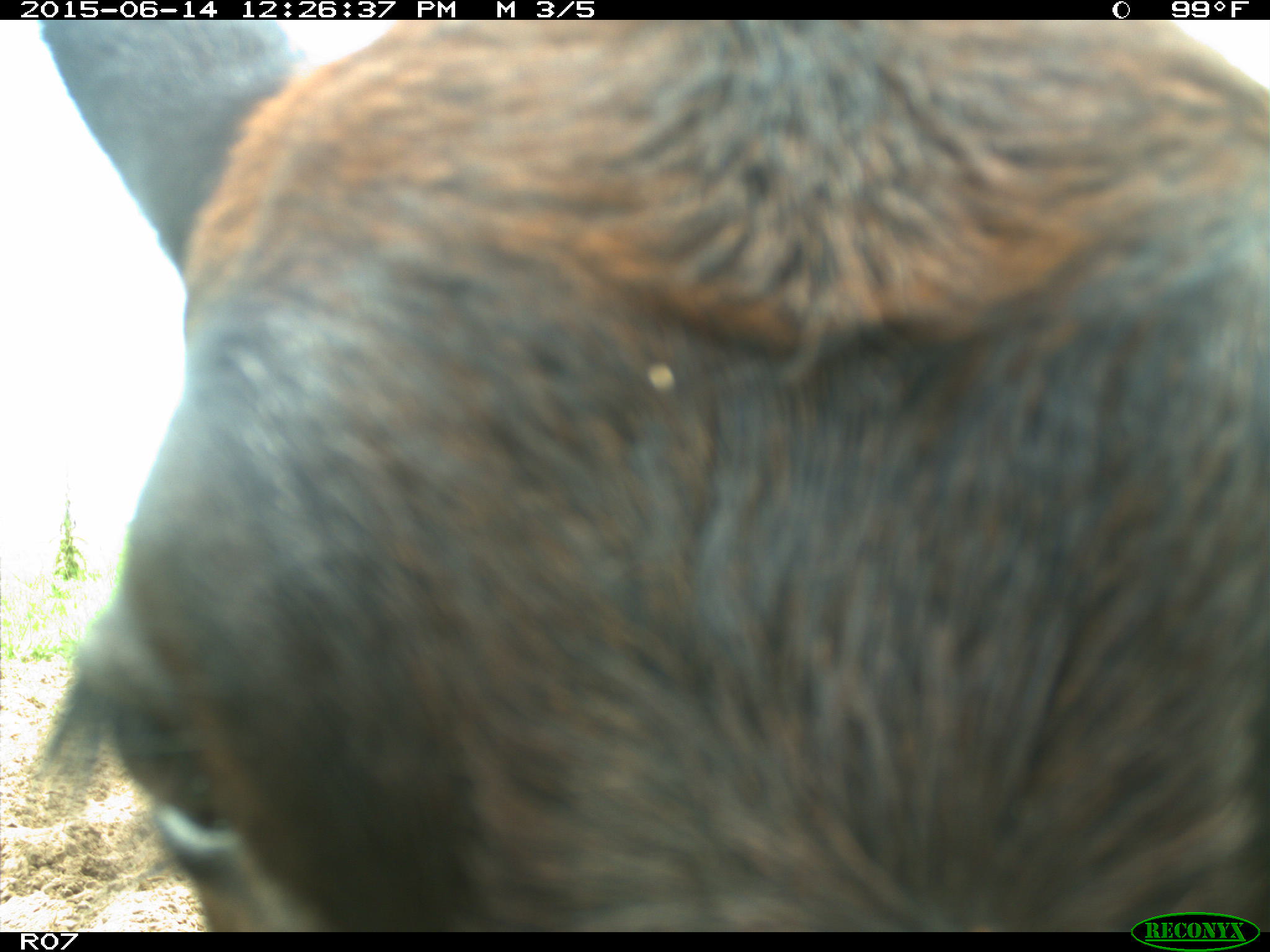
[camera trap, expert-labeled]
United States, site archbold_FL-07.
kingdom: Animalia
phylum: Chordata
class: Mammalia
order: Artiodactyla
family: Bovidae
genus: Bos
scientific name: Bos taurus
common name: domestic cow